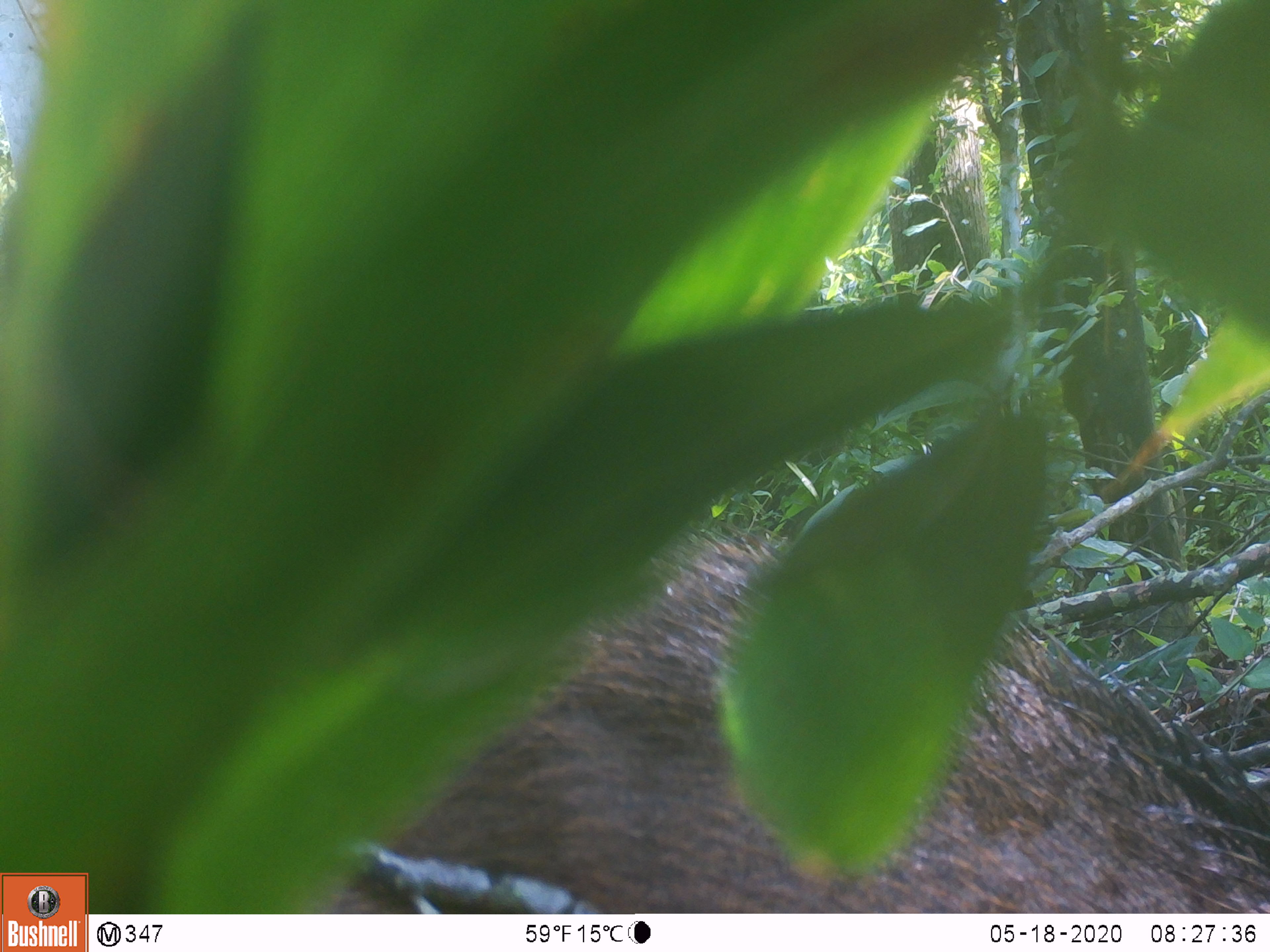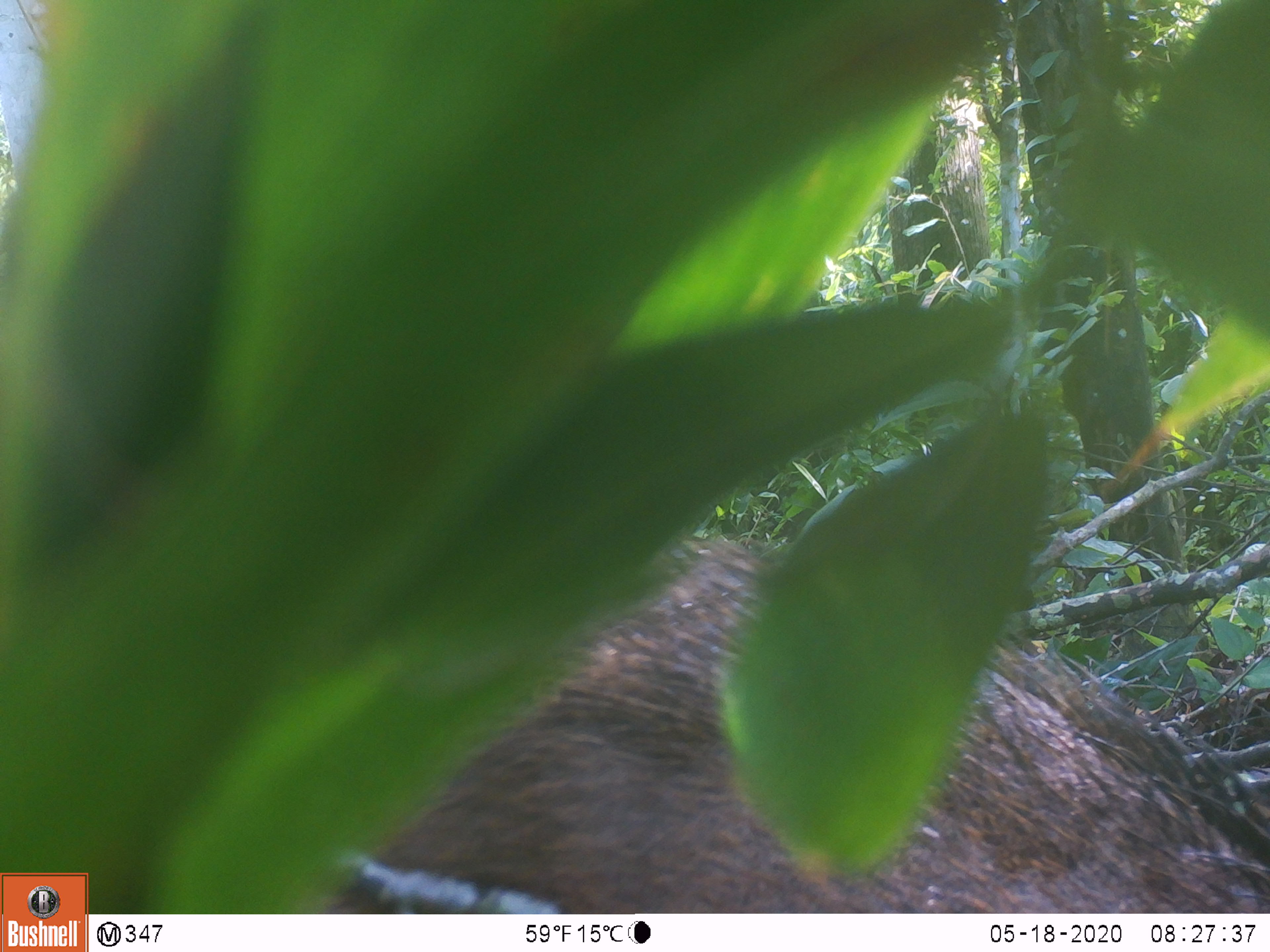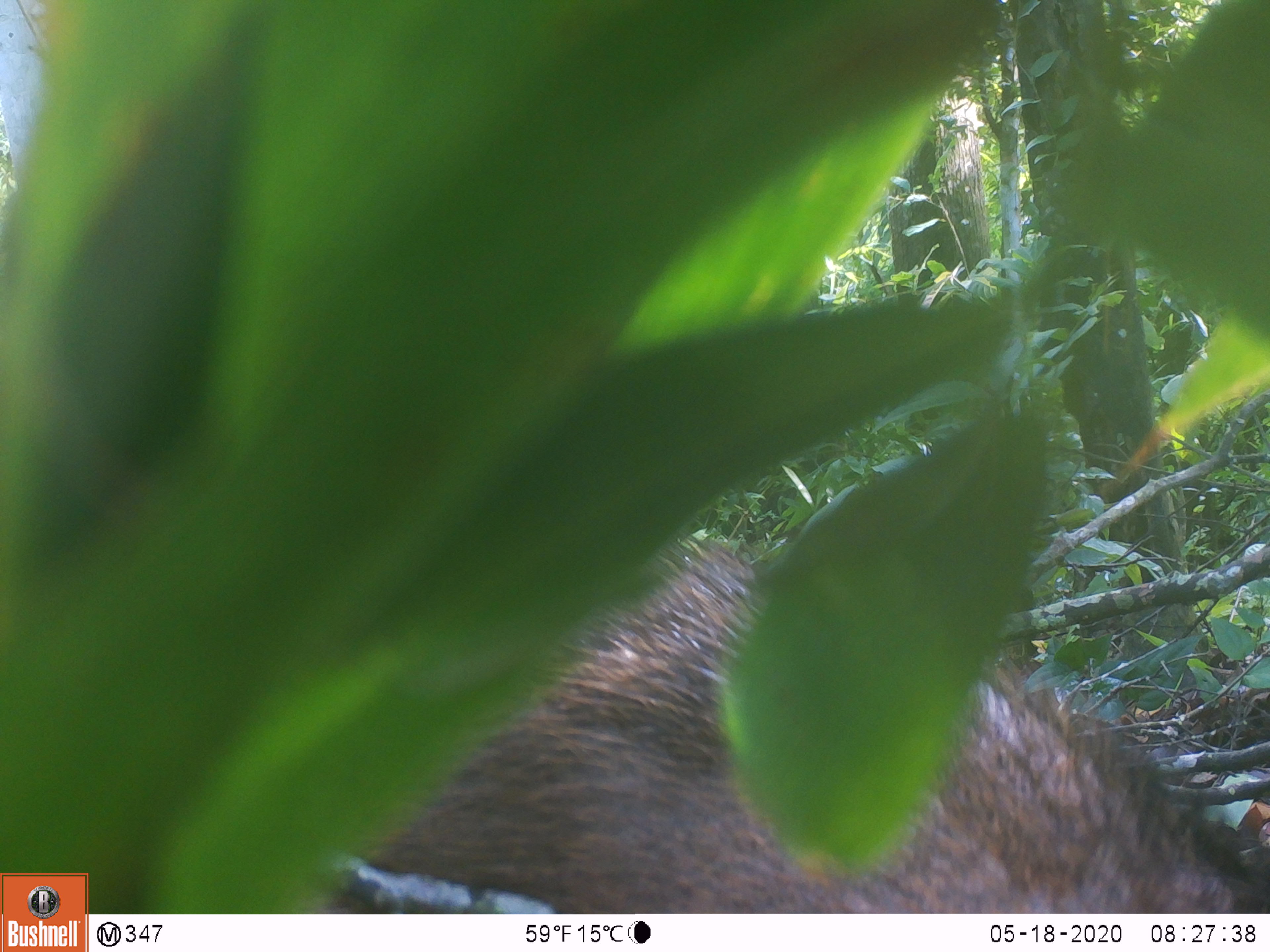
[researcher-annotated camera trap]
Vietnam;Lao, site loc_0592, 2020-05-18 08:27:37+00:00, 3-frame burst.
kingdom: Animalia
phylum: Chordata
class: Mammalia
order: Artiodactyla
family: Suidae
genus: Sus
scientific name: Sus scrofa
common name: eurasian wild pig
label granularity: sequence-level